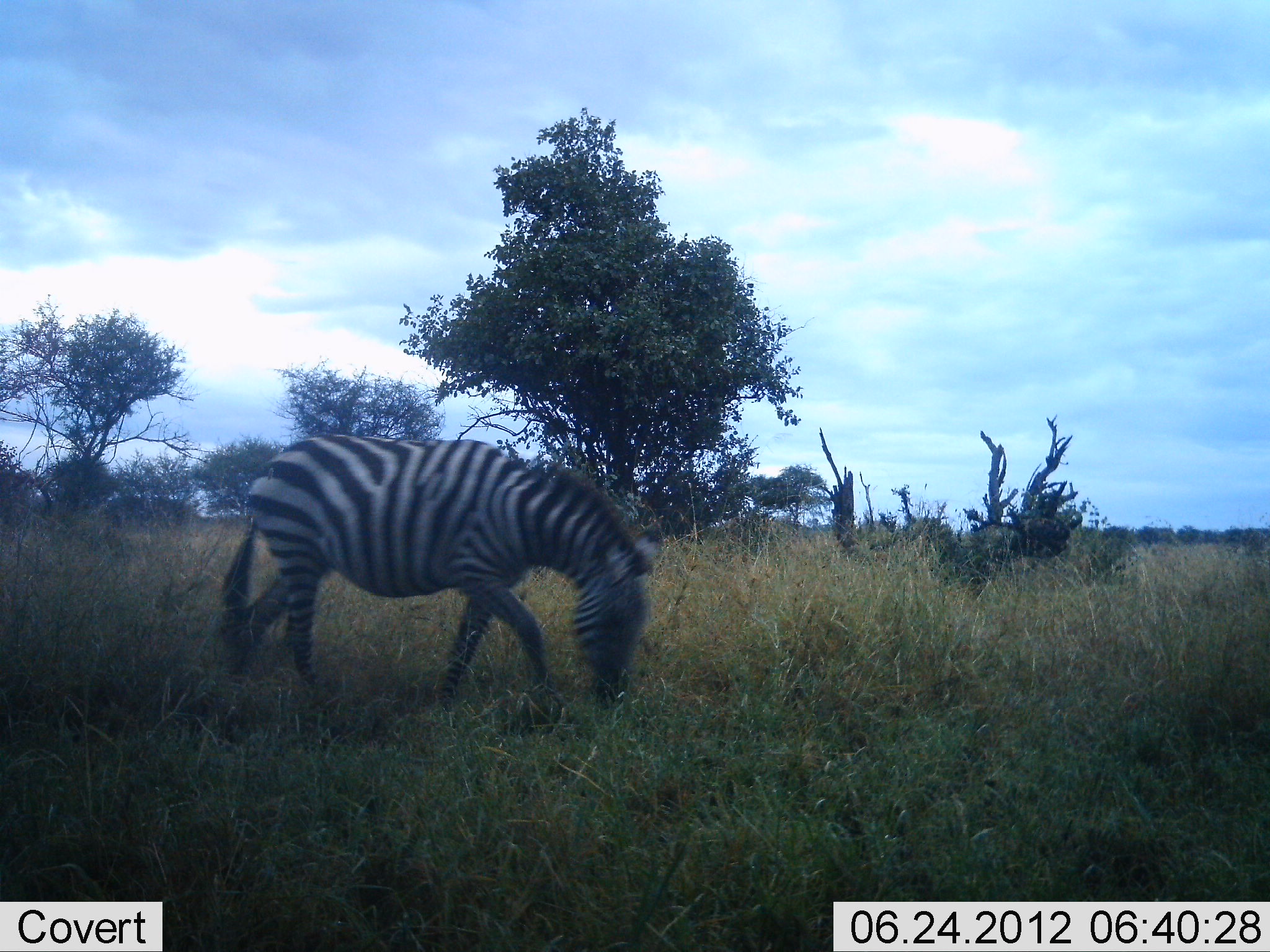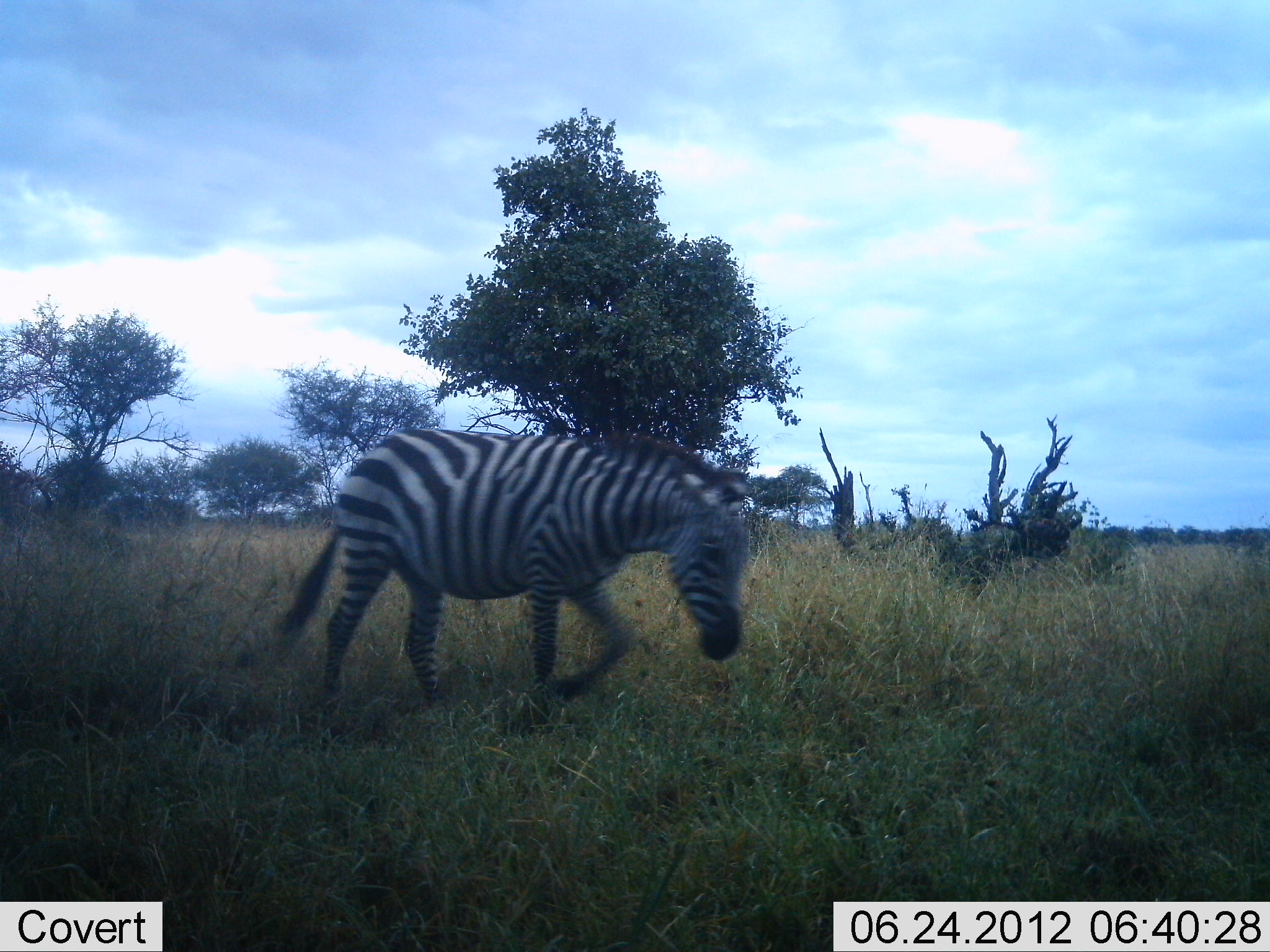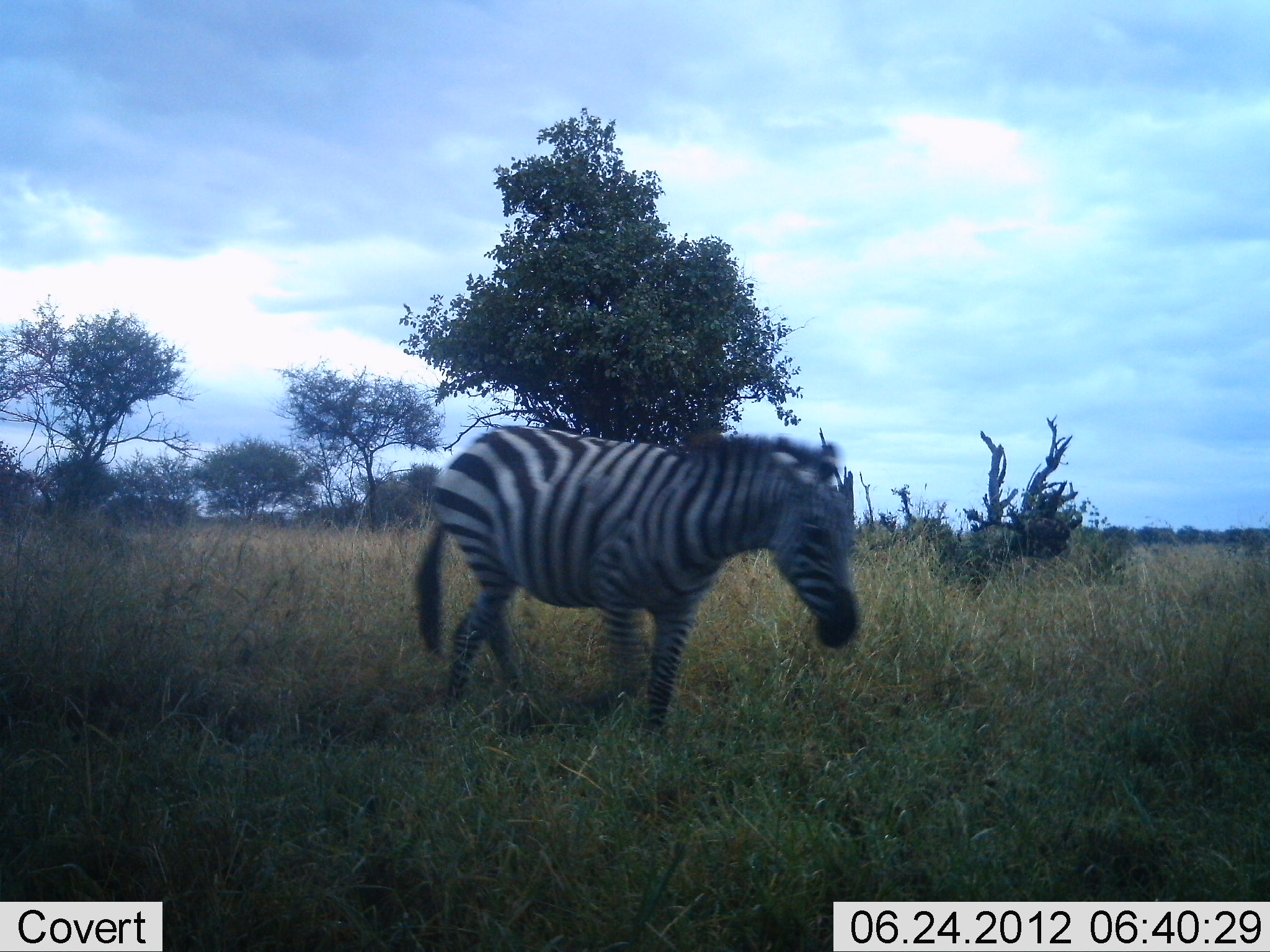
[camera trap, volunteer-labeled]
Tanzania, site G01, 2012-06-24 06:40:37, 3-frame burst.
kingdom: Animalia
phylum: Chordata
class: Mammalia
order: Perissodactyla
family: Equidae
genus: Equus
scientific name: Equus quagga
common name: plains zebra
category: zebra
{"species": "zebra (plains zebra) (Equus quagga)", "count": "1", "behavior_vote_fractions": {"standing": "0%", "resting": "0%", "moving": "100%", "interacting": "0%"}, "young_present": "0%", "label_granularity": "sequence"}